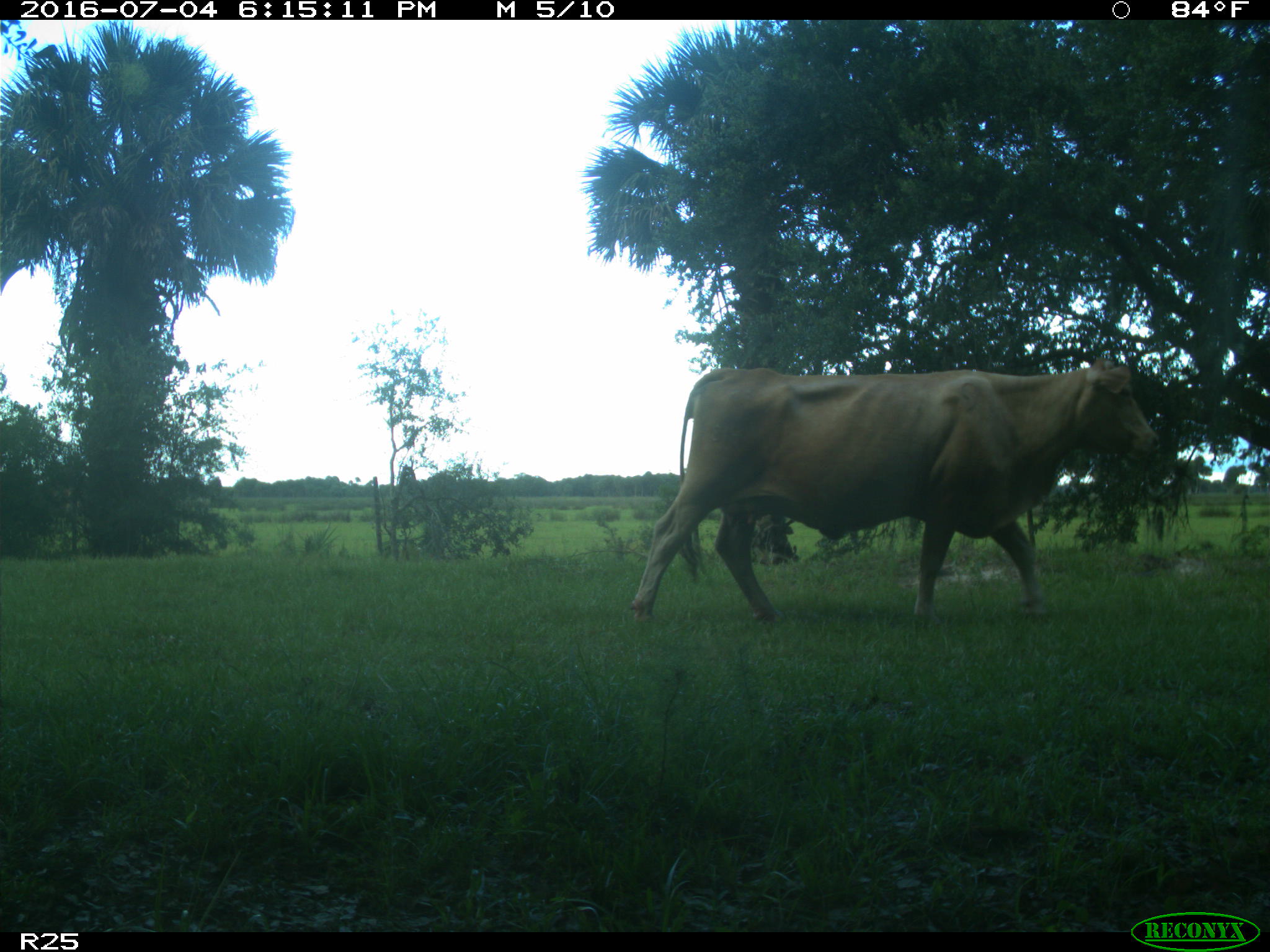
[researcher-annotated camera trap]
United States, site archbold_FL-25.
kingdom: Animalia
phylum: Chordata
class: Mammalia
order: Artiodactyla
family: Bovidae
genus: Bos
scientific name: Bos taurus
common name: domestic cow